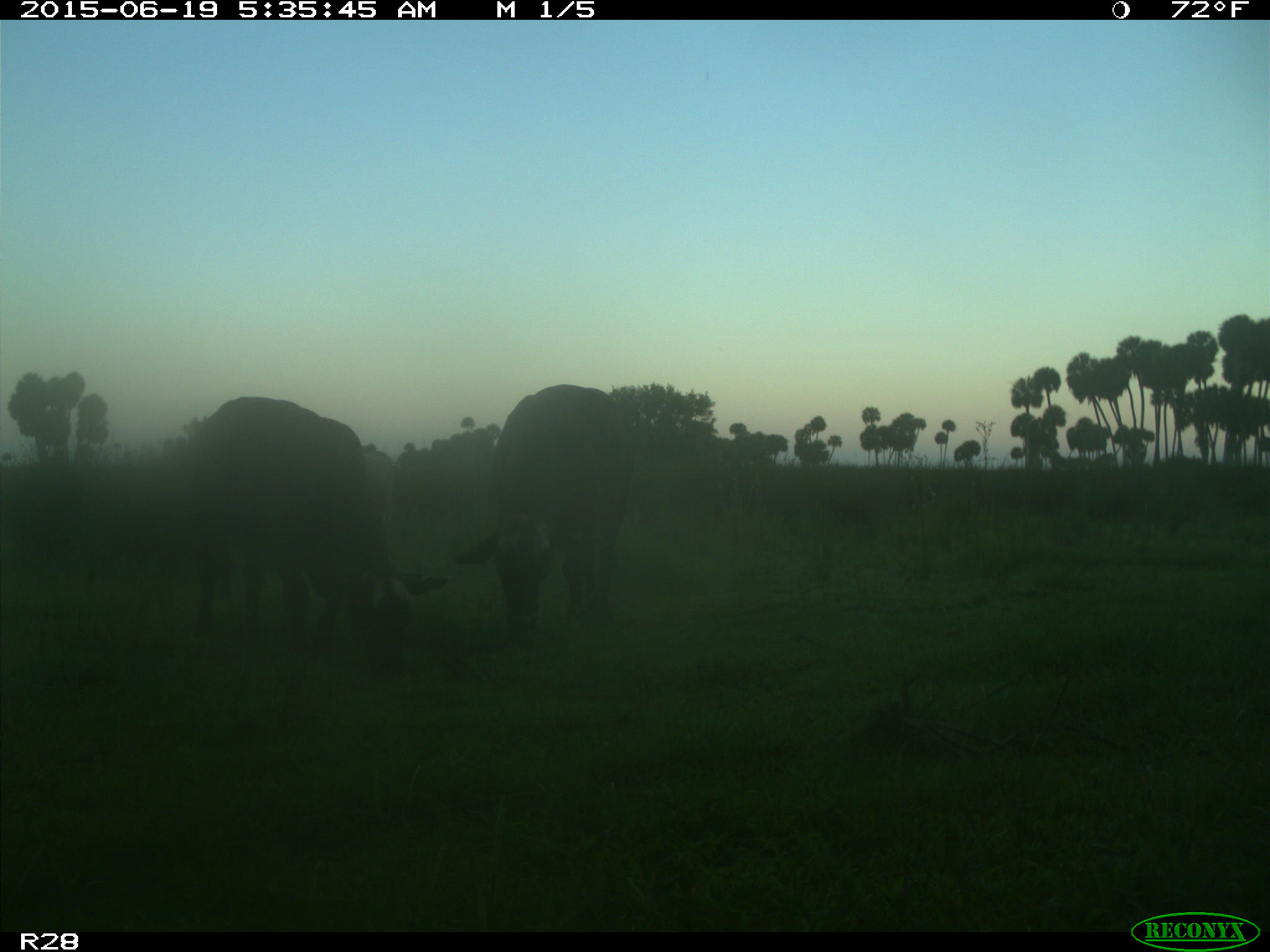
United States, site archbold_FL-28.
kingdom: Animalia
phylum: Chordata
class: Mammalia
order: Artiodactyla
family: Bovidae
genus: Bos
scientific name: Bos taurus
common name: domestic cow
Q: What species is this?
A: Bos taurus (domestic cow).